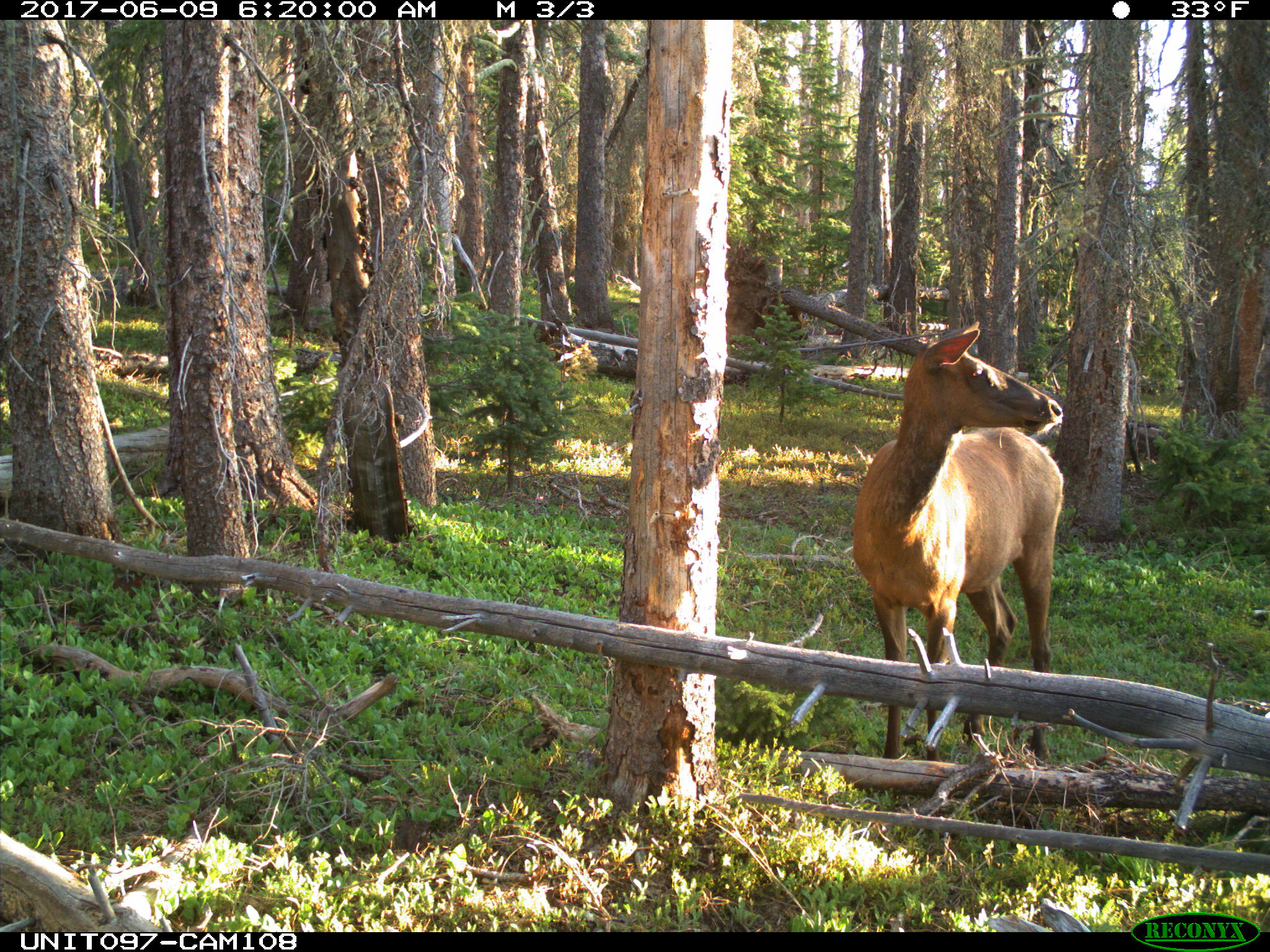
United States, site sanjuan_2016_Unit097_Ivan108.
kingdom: Animalia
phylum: Chordata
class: Mammalia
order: Artiodactyla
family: Cervidae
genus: Cervus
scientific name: Cervus elaphus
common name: red deer